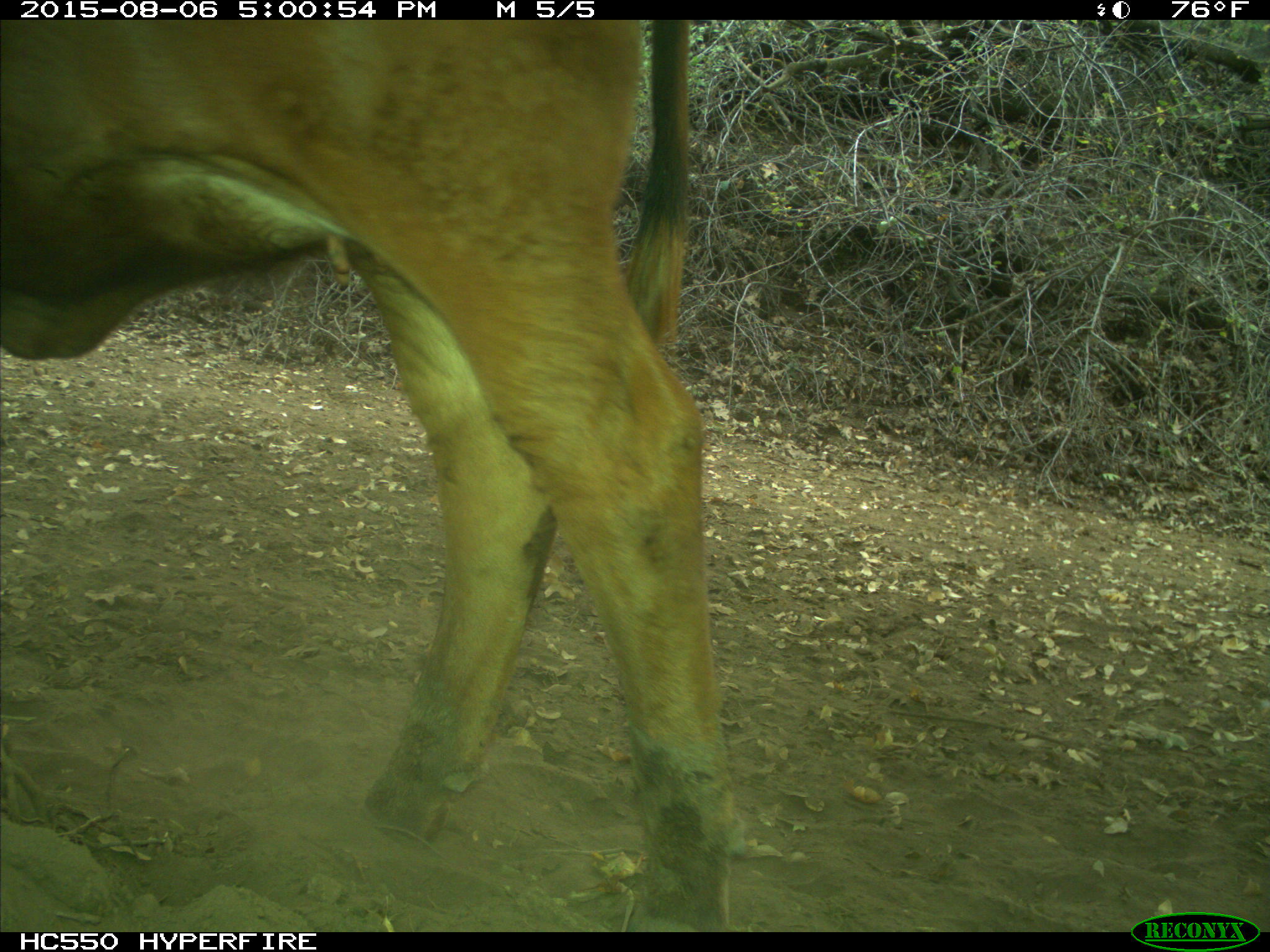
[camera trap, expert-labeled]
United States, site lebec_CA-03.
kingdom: Animalia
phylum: Chordata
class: Mammalia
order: Artiodactyla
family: Bovidae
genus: Bos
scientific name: Bos taurus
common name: domestic cow